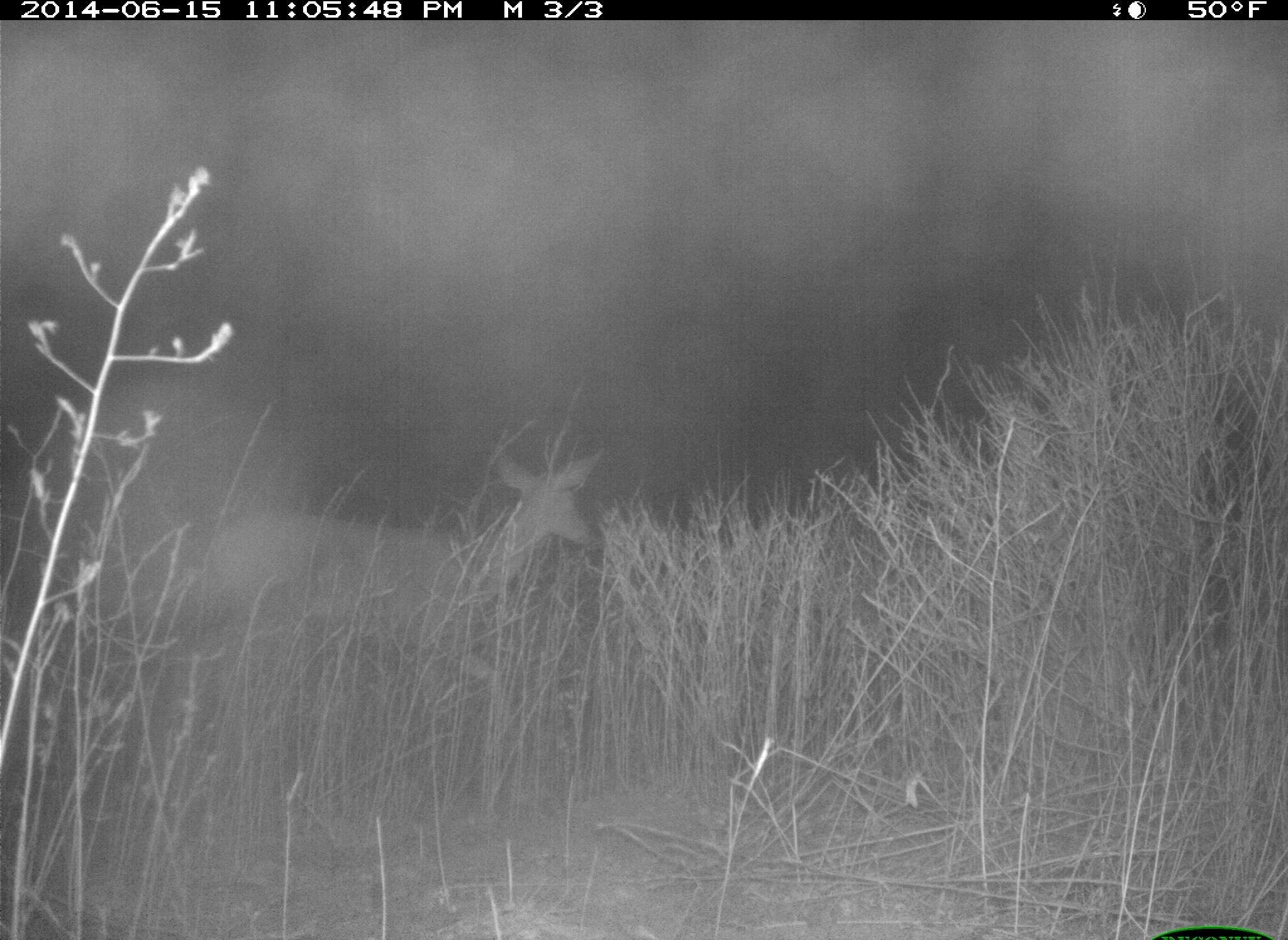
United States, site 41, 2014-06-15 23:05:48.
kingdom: Animalia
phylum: Chordata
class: Mammalia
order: Artiodactyla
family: Cervidae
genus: Odocoileus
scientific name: Odocoileus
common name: deer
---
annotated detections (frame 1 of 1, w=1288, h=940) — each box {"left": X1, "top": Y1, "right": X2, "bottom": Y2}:
deer: {"left": 127, "top": 433, "right": 627, "bottom": 811}